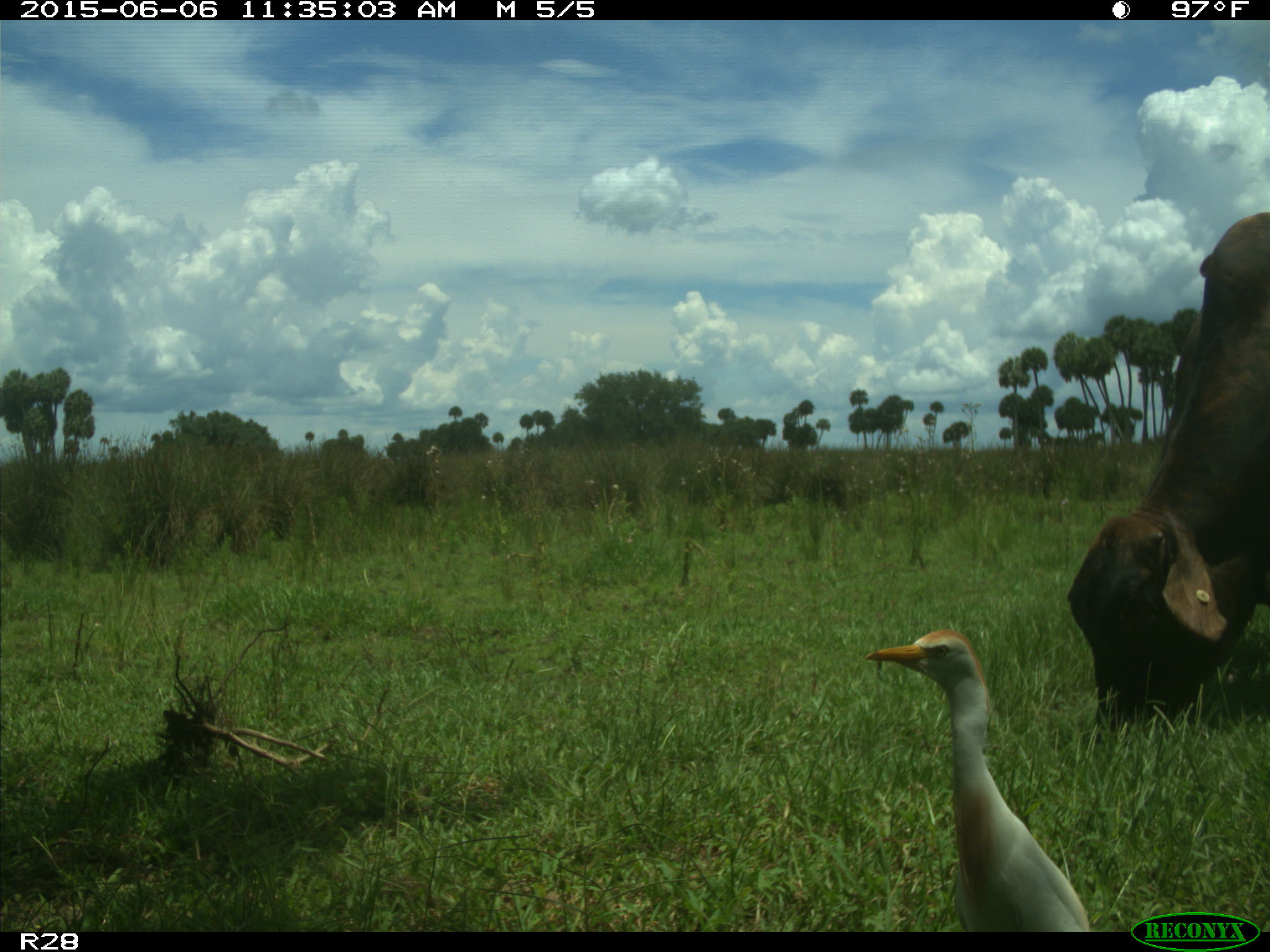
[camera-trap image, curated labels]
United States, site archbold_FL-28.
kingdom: Animalia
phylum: Chordata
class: Mammalia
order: Artiodactyla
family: Bovidae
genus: Bos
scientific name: Bos taurus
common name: domestic cow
Bos taurus (domestic cow).